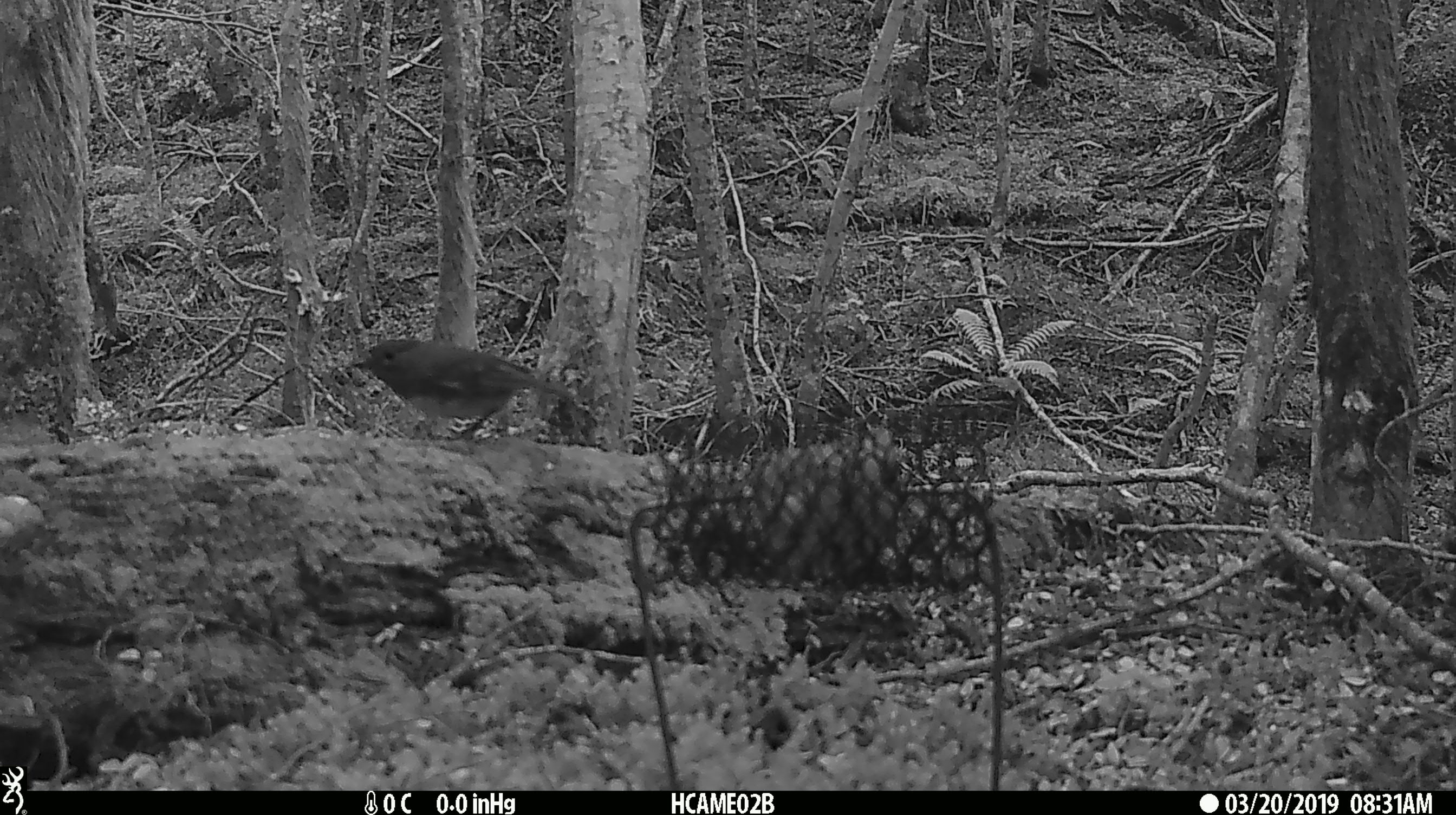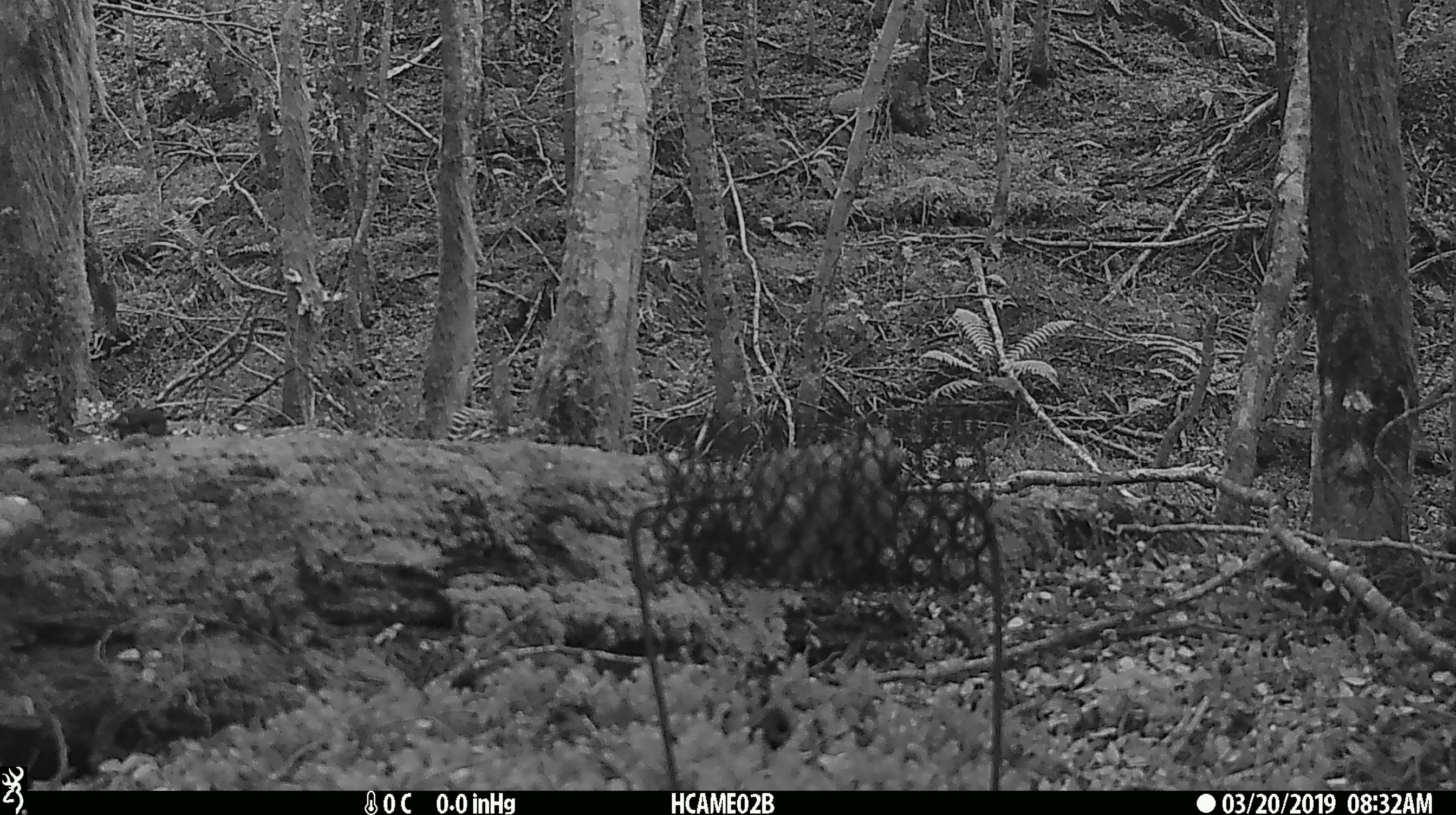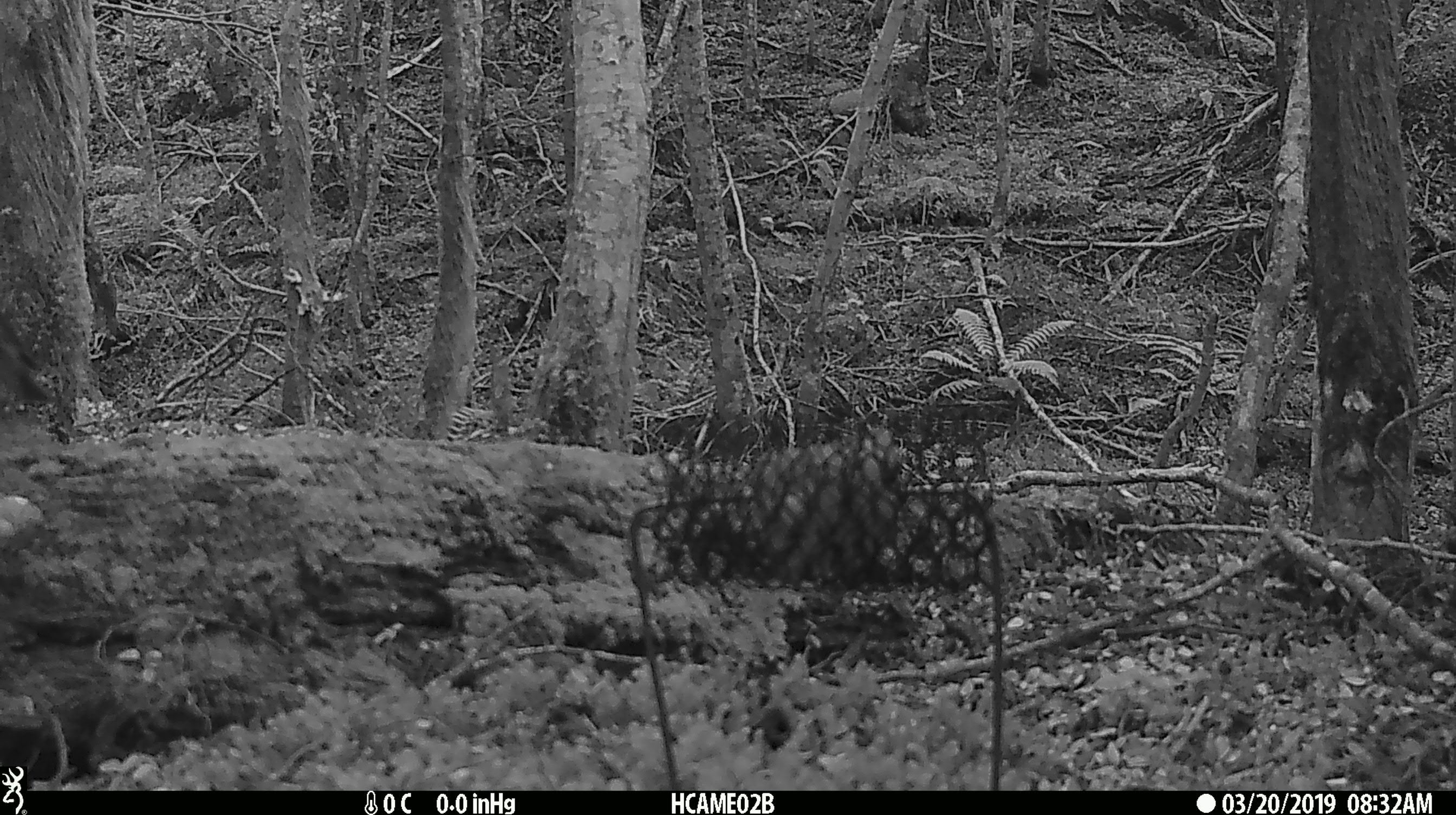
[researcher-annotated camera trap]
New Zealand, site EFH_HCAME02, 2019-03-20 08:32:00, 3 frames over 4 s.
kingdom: Animalia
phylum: Chordata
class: Aves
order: Passeriformes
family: Petroicidae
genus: Petroica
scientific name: Petroica australis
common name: new zealand robin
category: robin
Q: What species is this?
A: Robin (new zealand robin) (Petroica australis).